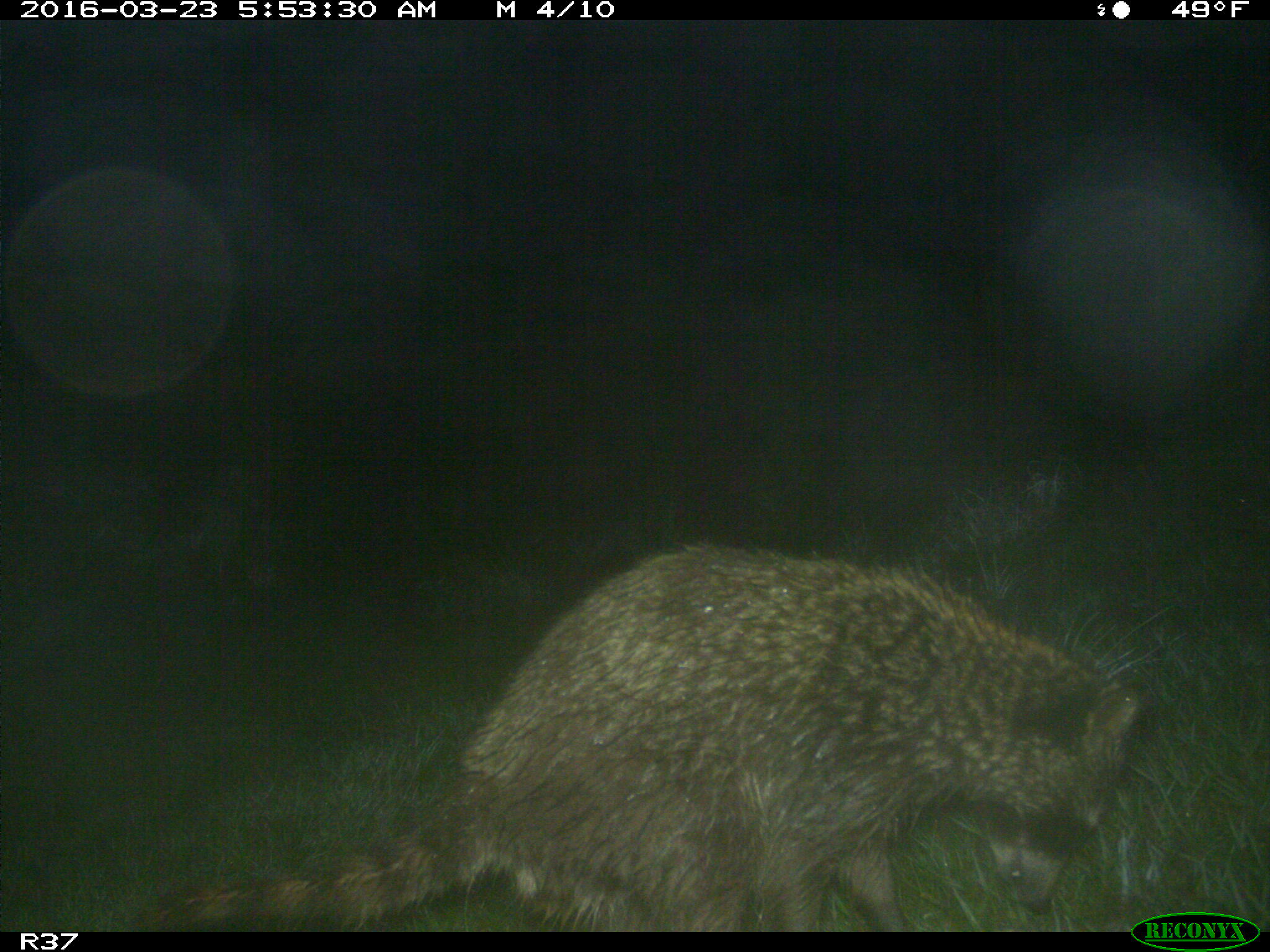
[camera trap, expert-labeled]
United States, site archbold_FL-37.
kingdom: Animalia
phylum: Chordata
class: Mammalia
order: Carnivora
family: Procyonidae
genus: Procyon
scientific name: Procyon lotor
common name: common raccoon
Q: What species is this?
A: Procyon lotor (common raccoon).